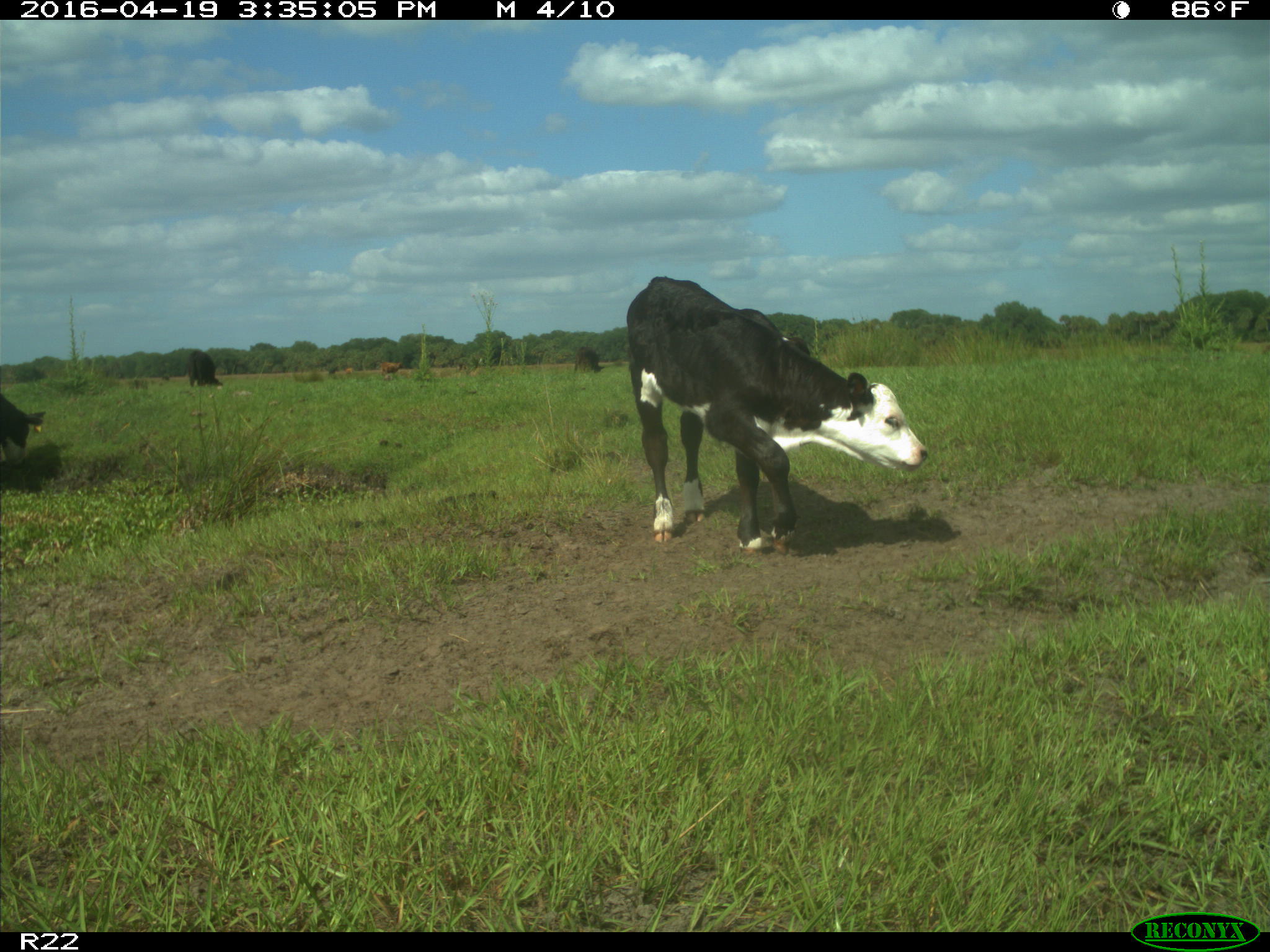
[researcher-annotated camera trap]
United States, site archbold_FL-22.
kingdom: Animalia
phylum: Chordata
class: Mammalia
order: Artiodactyla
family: Bovidae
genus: Bos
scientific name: Bos taurus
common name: domestic cow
Bos taurus (domestic cow).